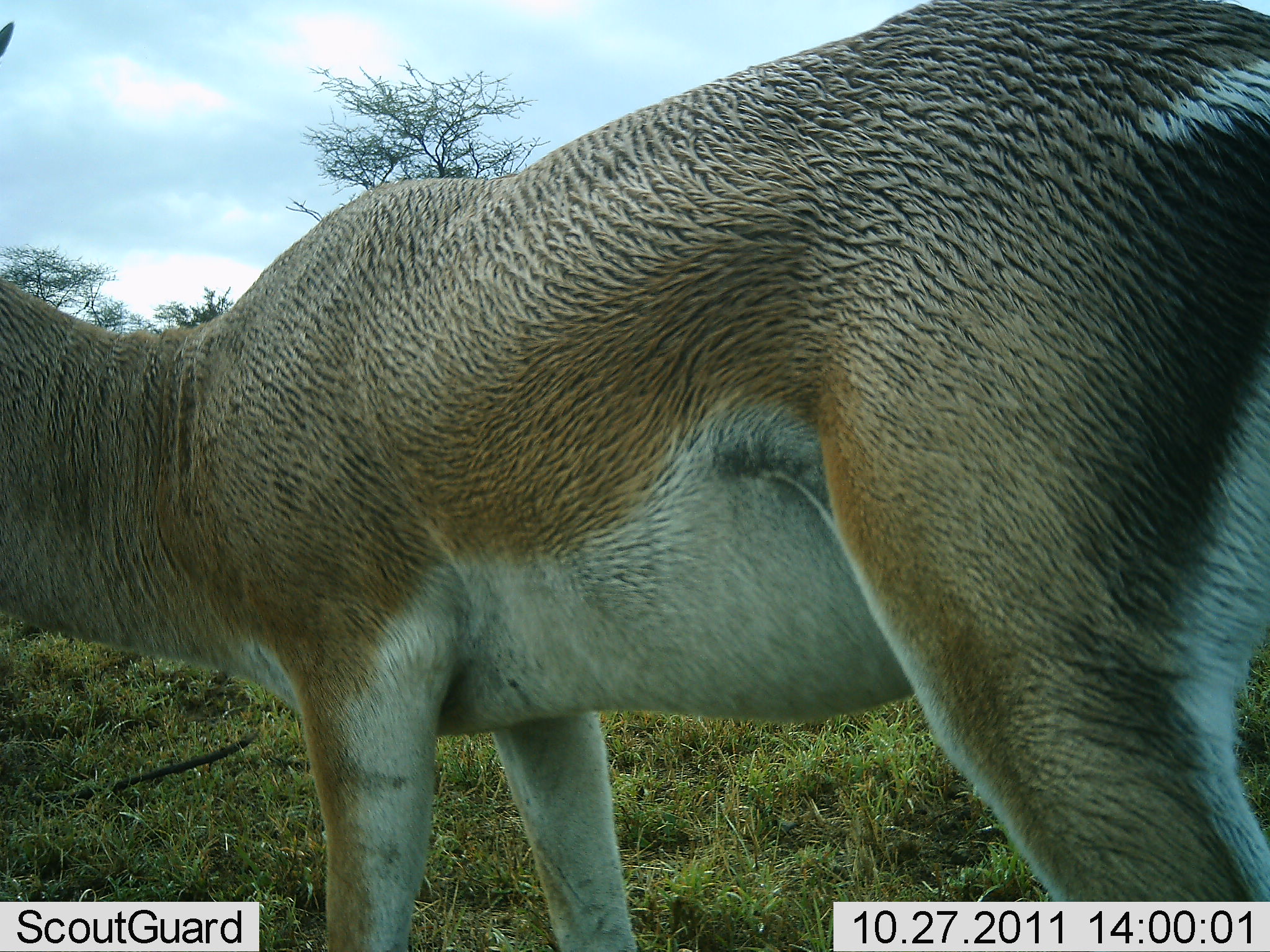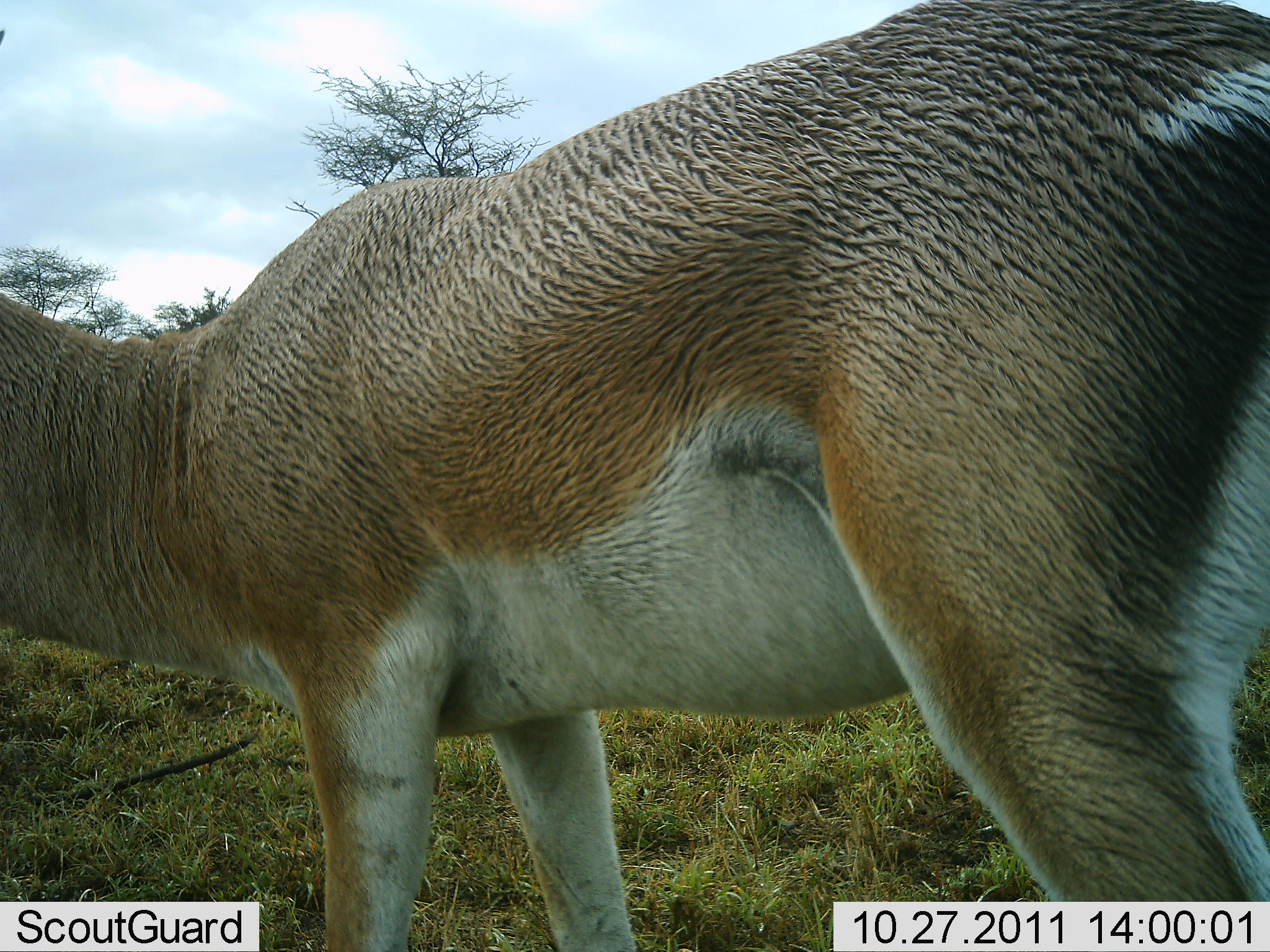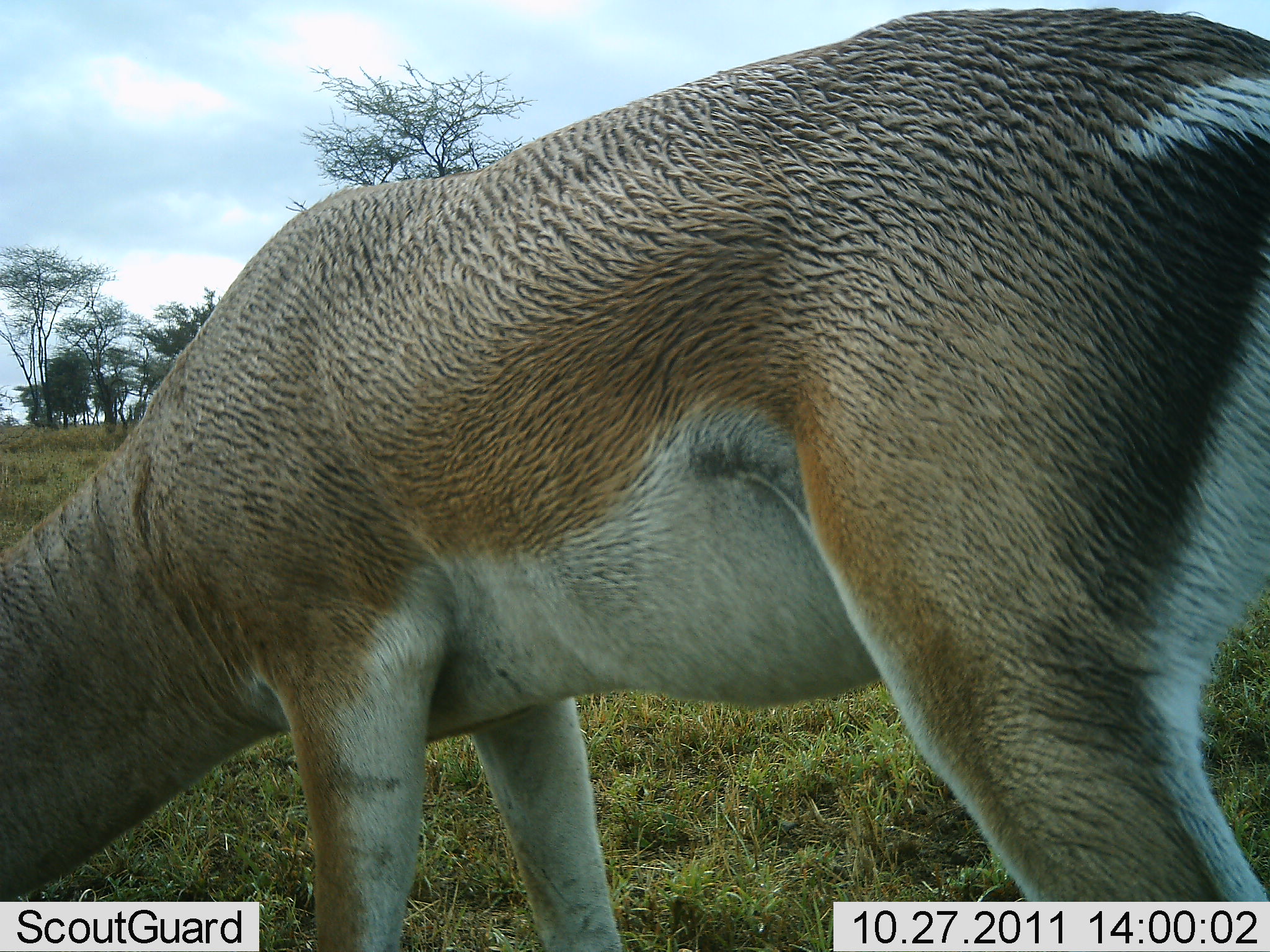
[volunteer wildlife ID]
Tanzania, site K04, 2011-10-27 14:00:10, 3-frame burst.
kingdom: Animalia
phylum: Chordata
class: Mammalia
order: Artiodactyla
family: Bovidae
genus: Nanger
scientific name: Nanger granti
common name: grant's gazelle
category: gazellegrants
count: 1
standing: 58%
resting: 0%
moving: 0%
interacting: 0%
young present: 0%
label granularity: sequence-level